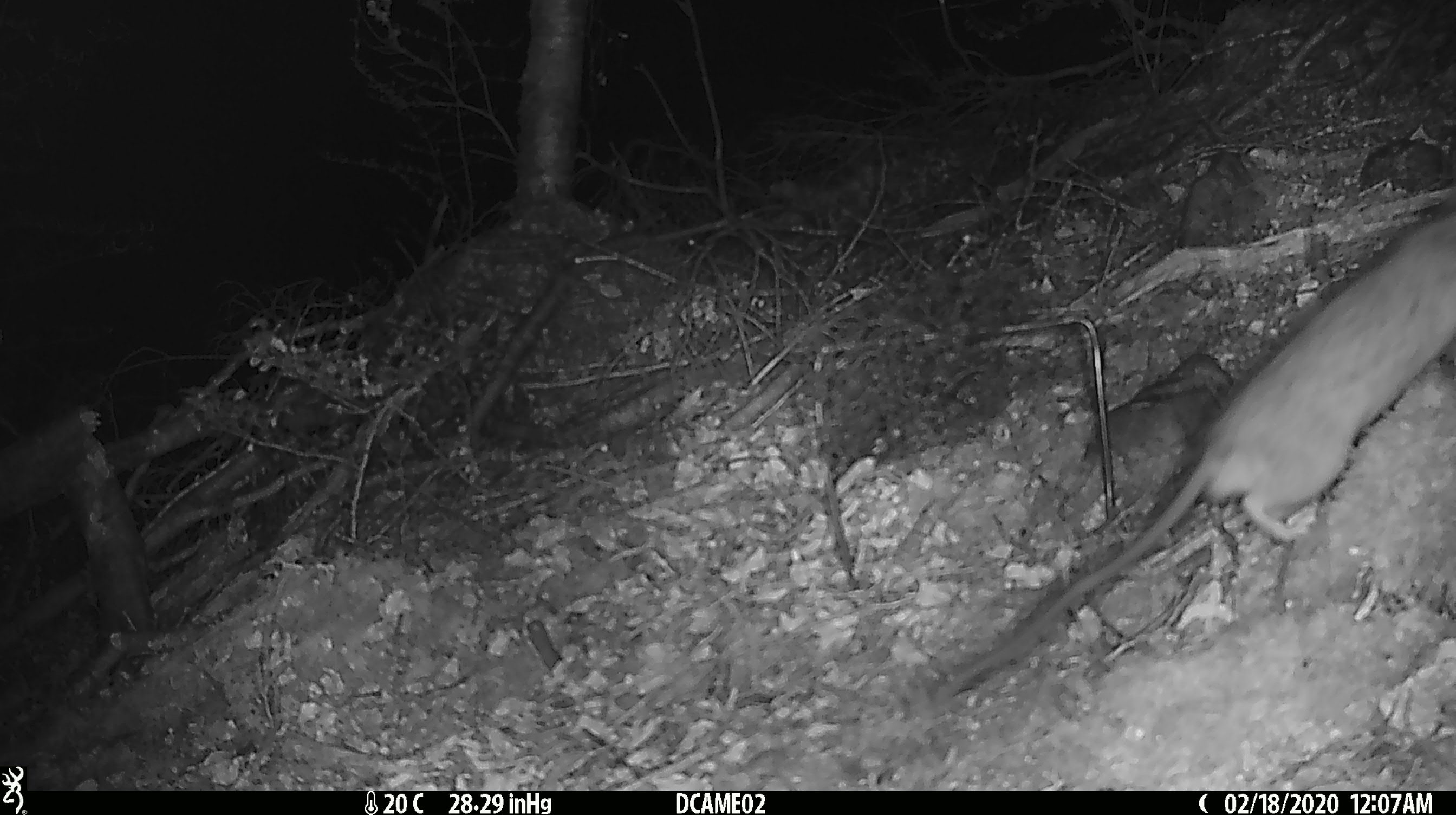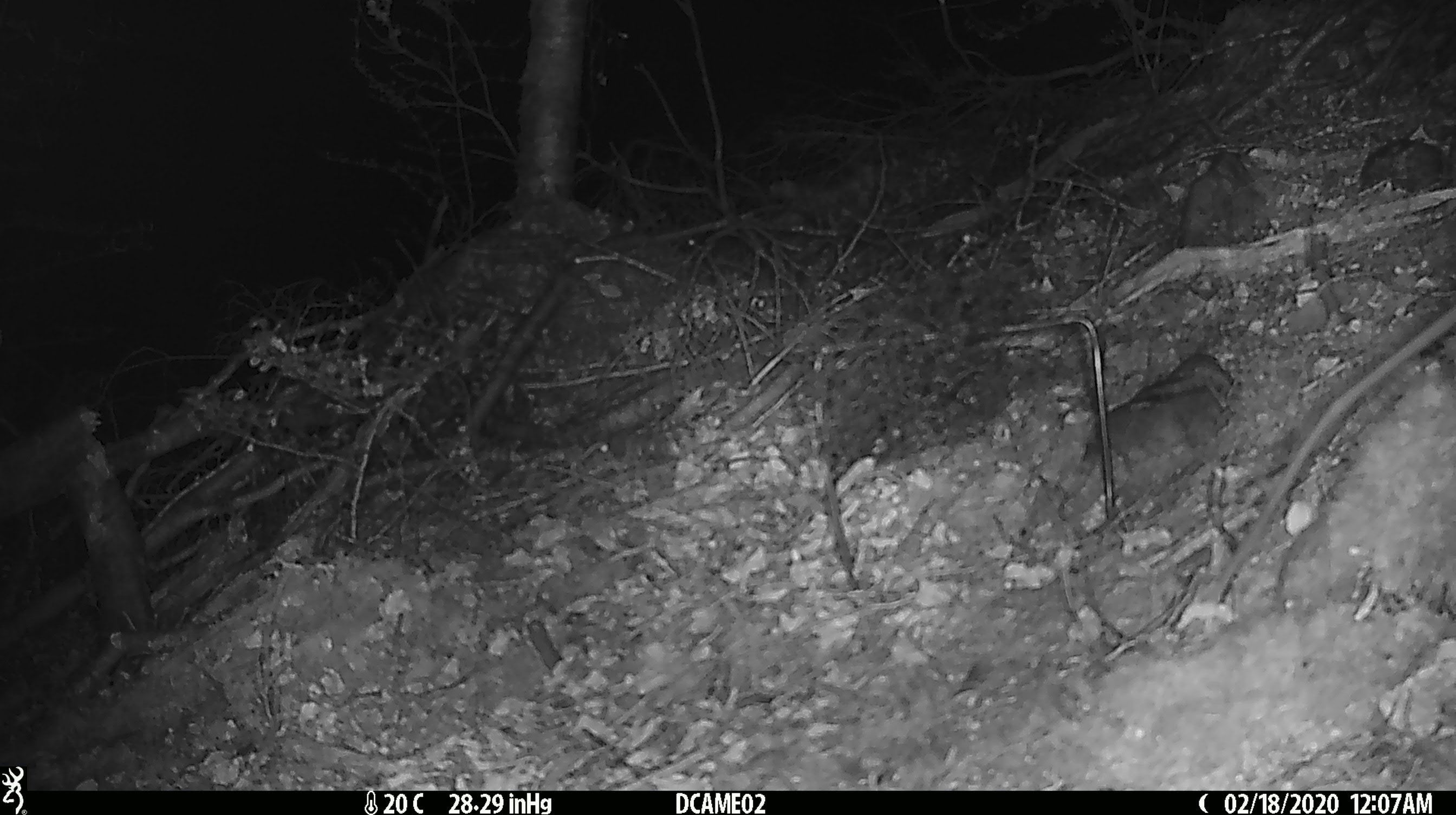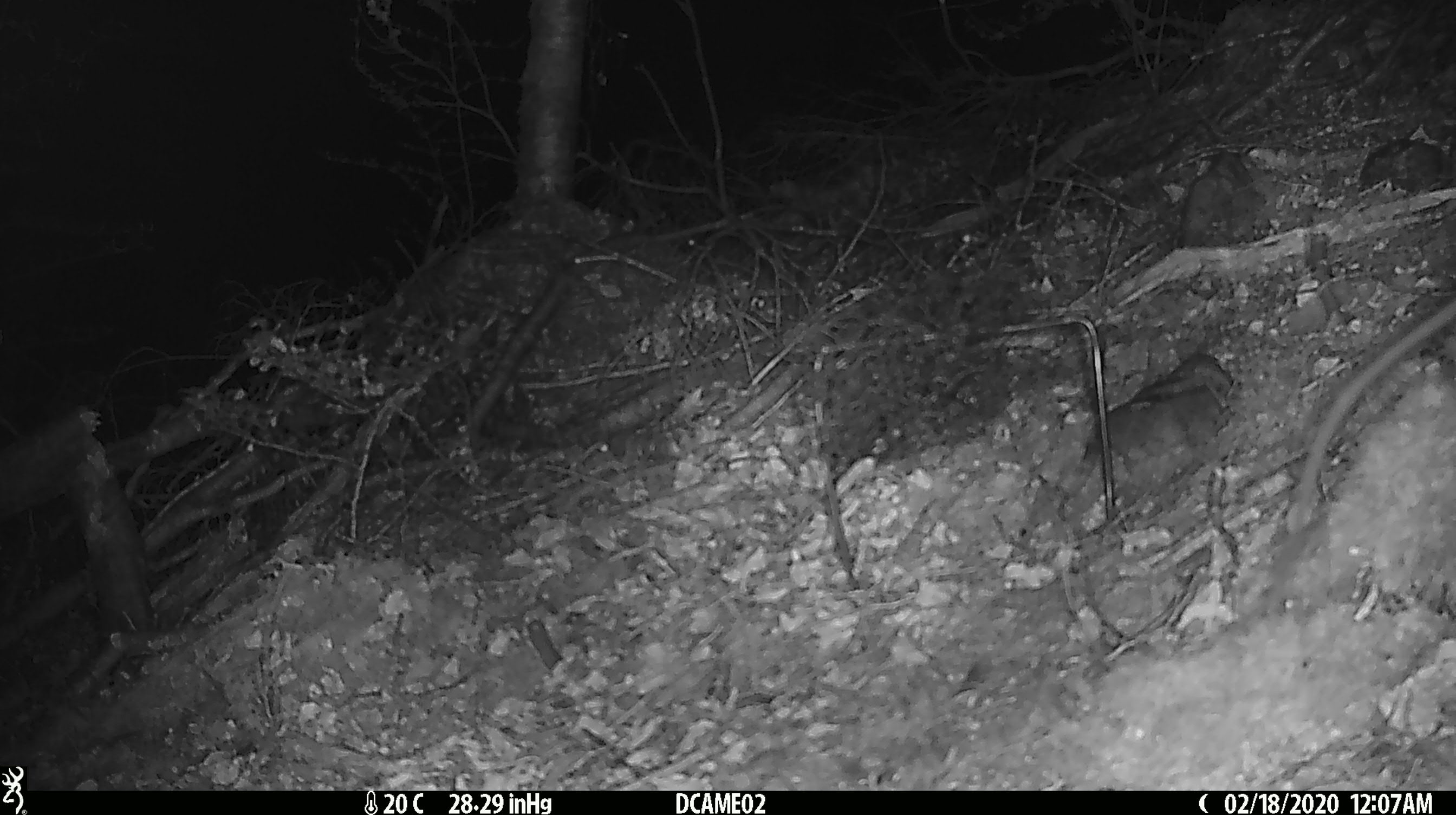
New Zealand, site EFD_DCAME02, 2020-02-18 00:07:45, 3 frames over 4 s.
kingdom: Animalia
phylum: Chordata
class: Mammalia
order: Rodentia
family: Muridae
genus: Rattus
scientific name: Rattus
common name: rat